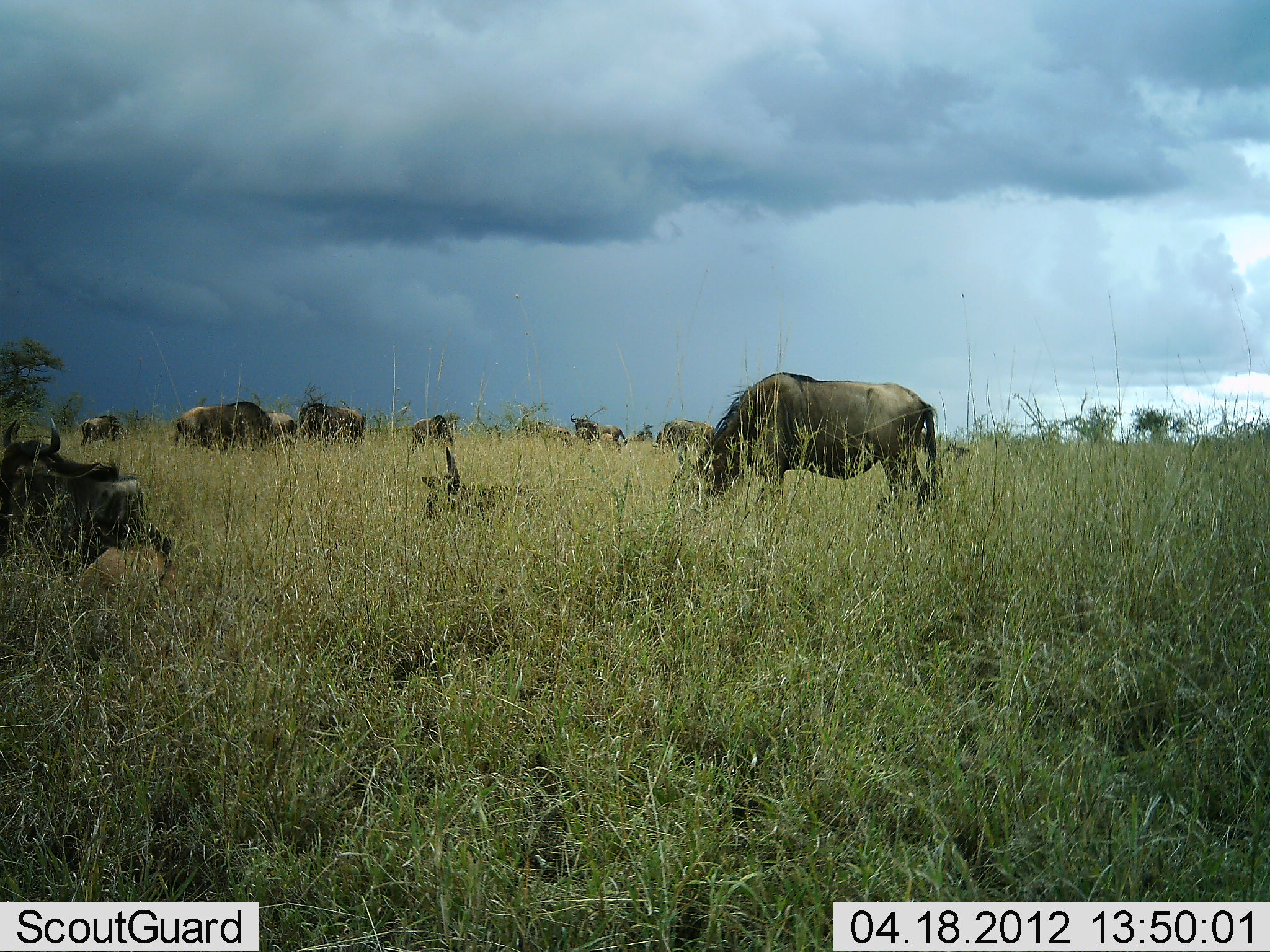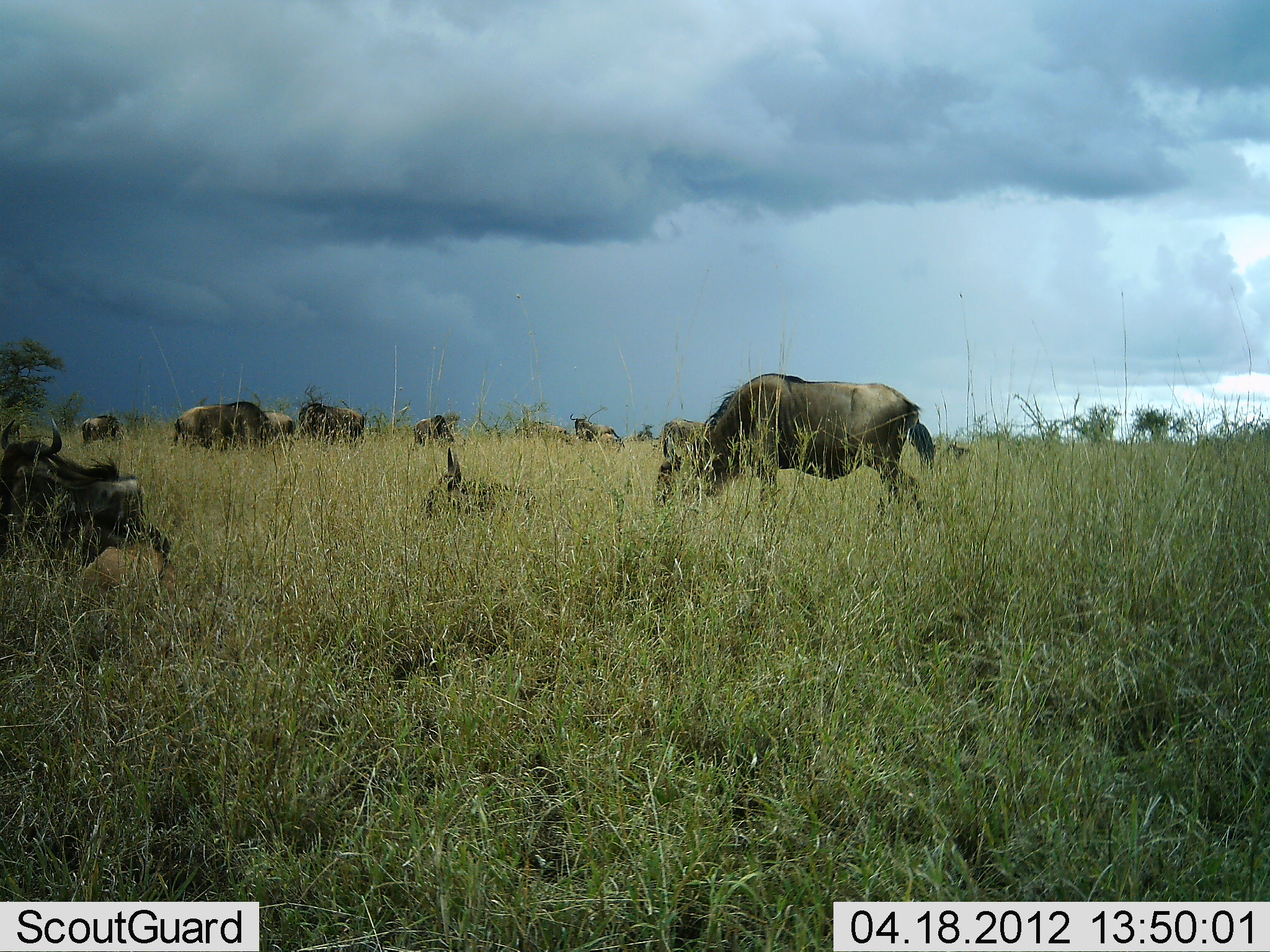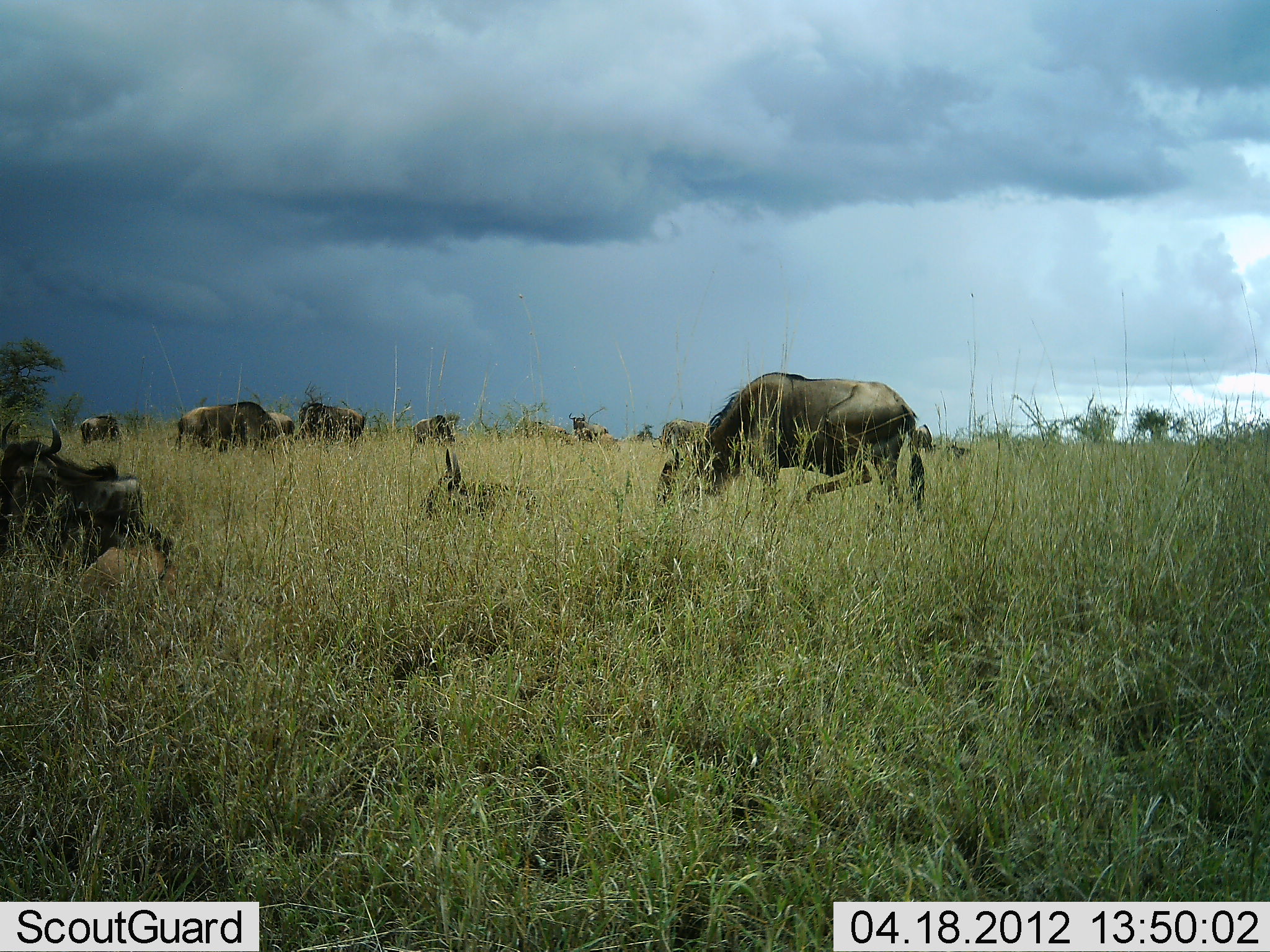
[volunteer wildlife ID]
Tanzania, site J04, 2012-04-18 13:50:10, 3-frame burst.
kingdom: Animalia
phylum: Chordata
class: Mammalia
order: Artiodactyla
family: Bovidae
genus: Connochaetes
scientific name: Connochaetes taurinus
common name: blue wildebeest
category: wildebeest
Wildebeest (blue wildebeest) (Connochaetes taurinus), count 11-50. Behavior (volunteer vote fractions): standing 64%, resting 64%, moving 14%, interacting 0%. Young present (vote fraction): 23%. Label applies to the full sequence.